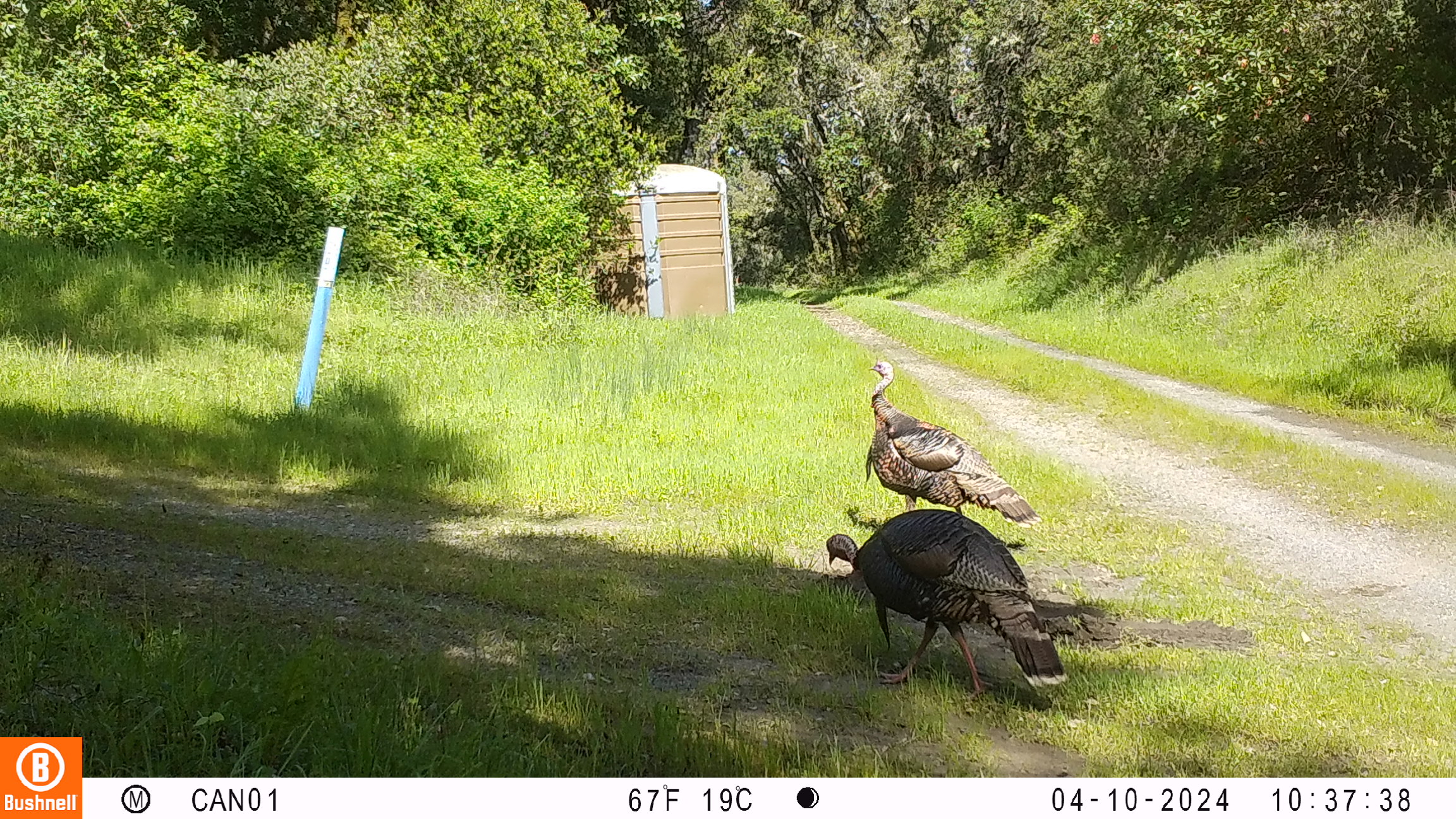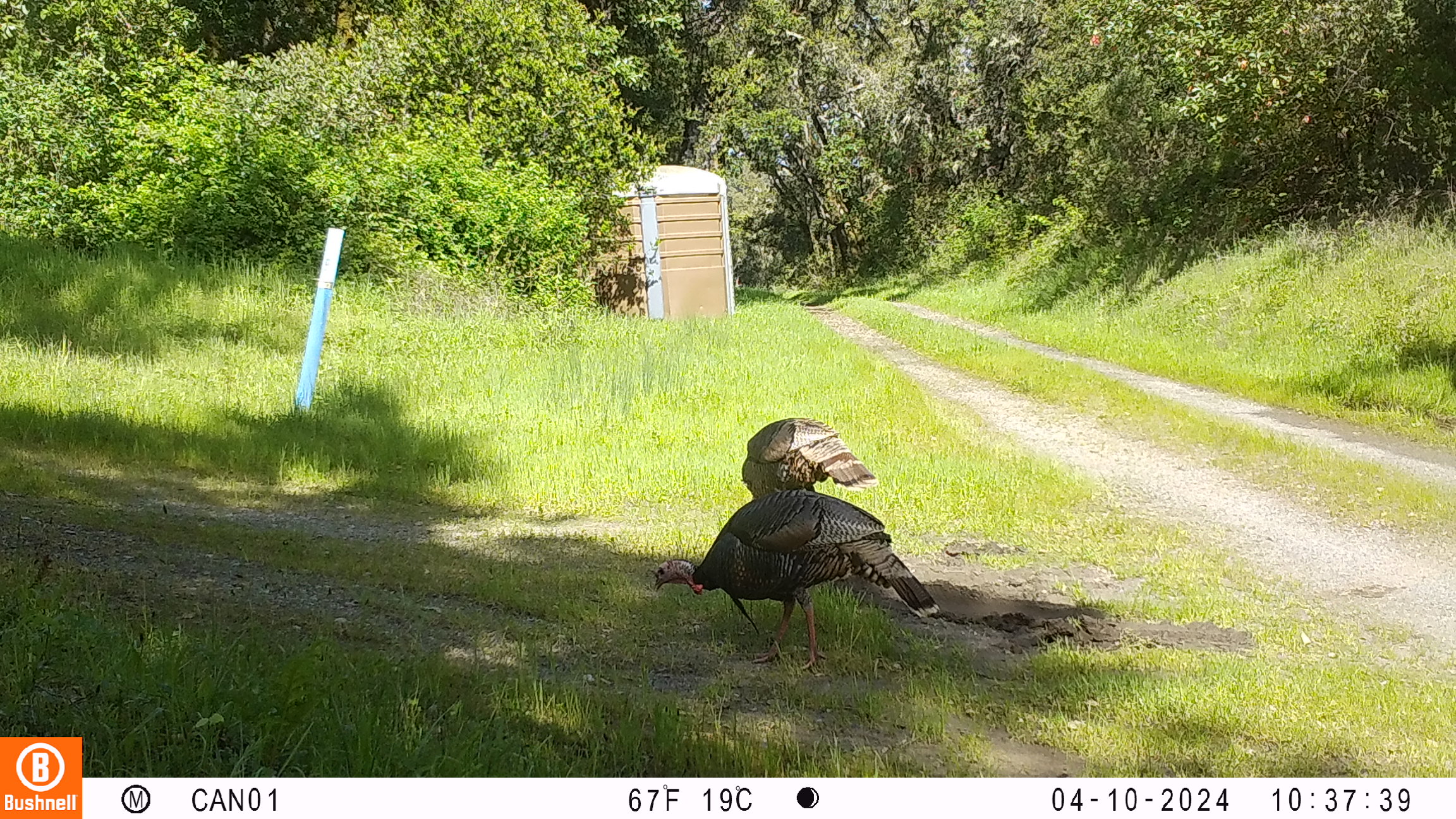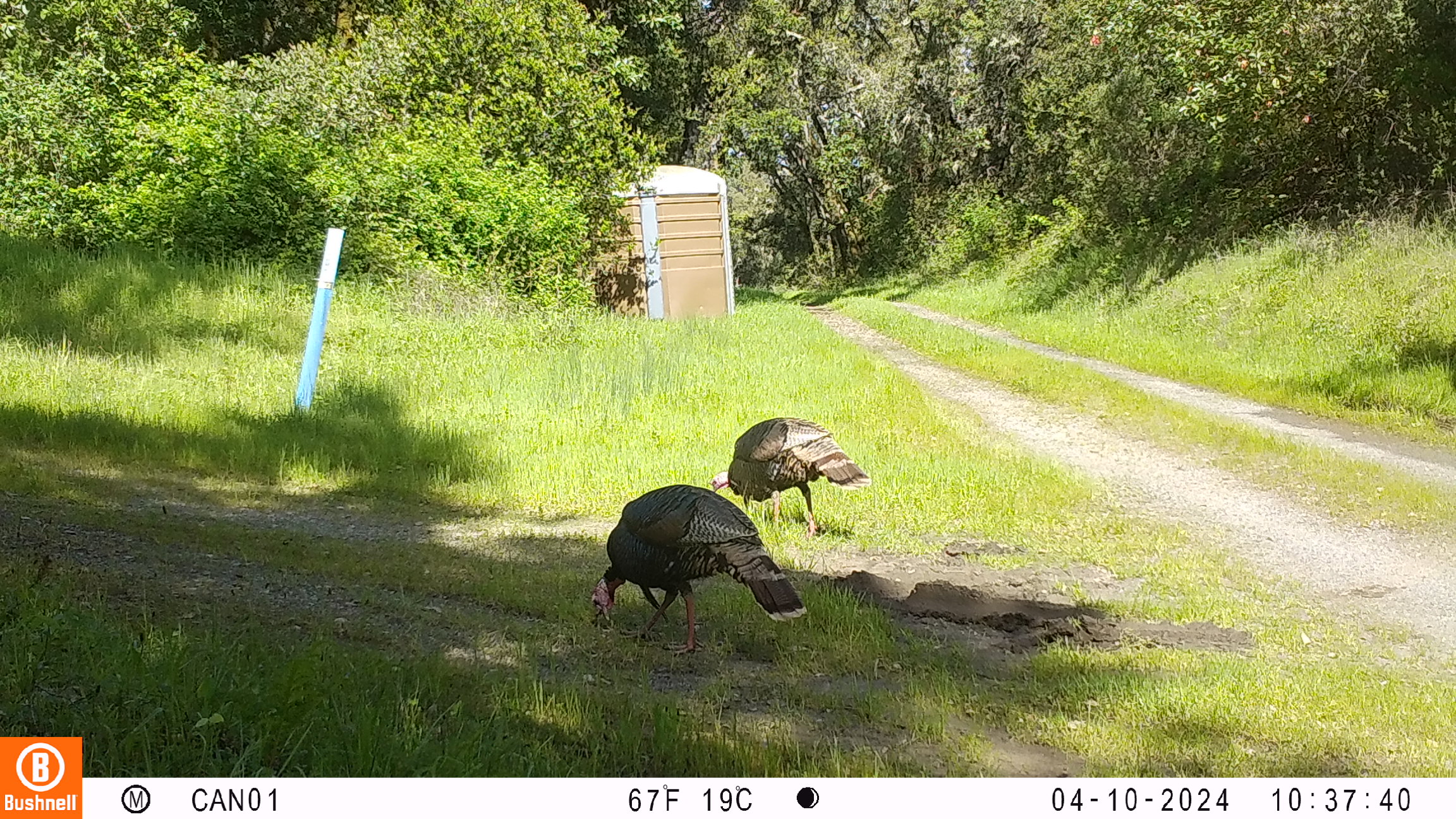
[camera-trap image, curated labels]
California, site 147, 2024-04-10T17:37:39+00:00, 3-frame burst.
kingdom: Animalia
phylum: Chordata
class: Aves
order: Galliformes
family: Phasianidae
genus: Meleagris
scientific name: Meleagris gallopavo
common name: turkey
Turkey (Meleagris gallopavo).